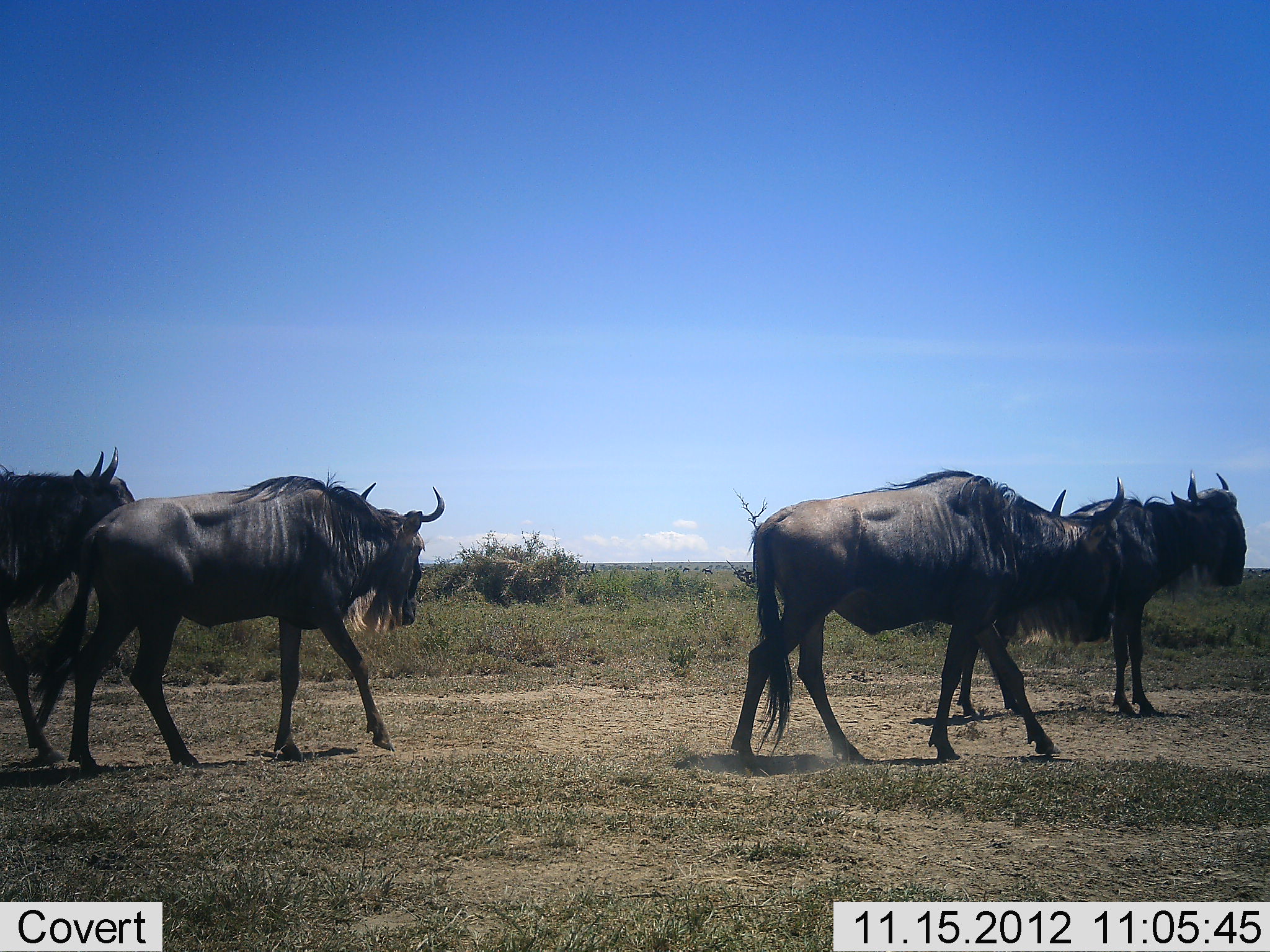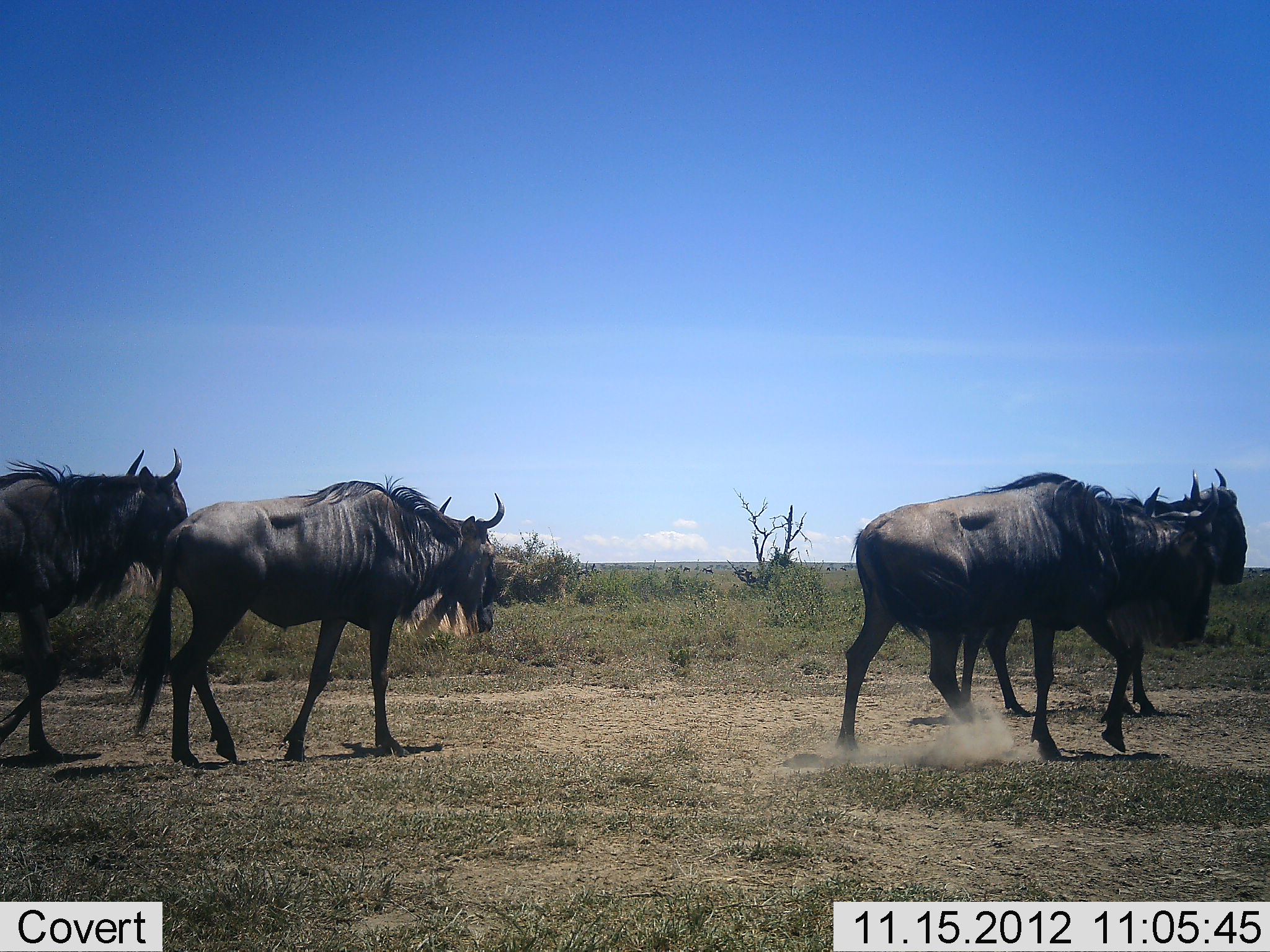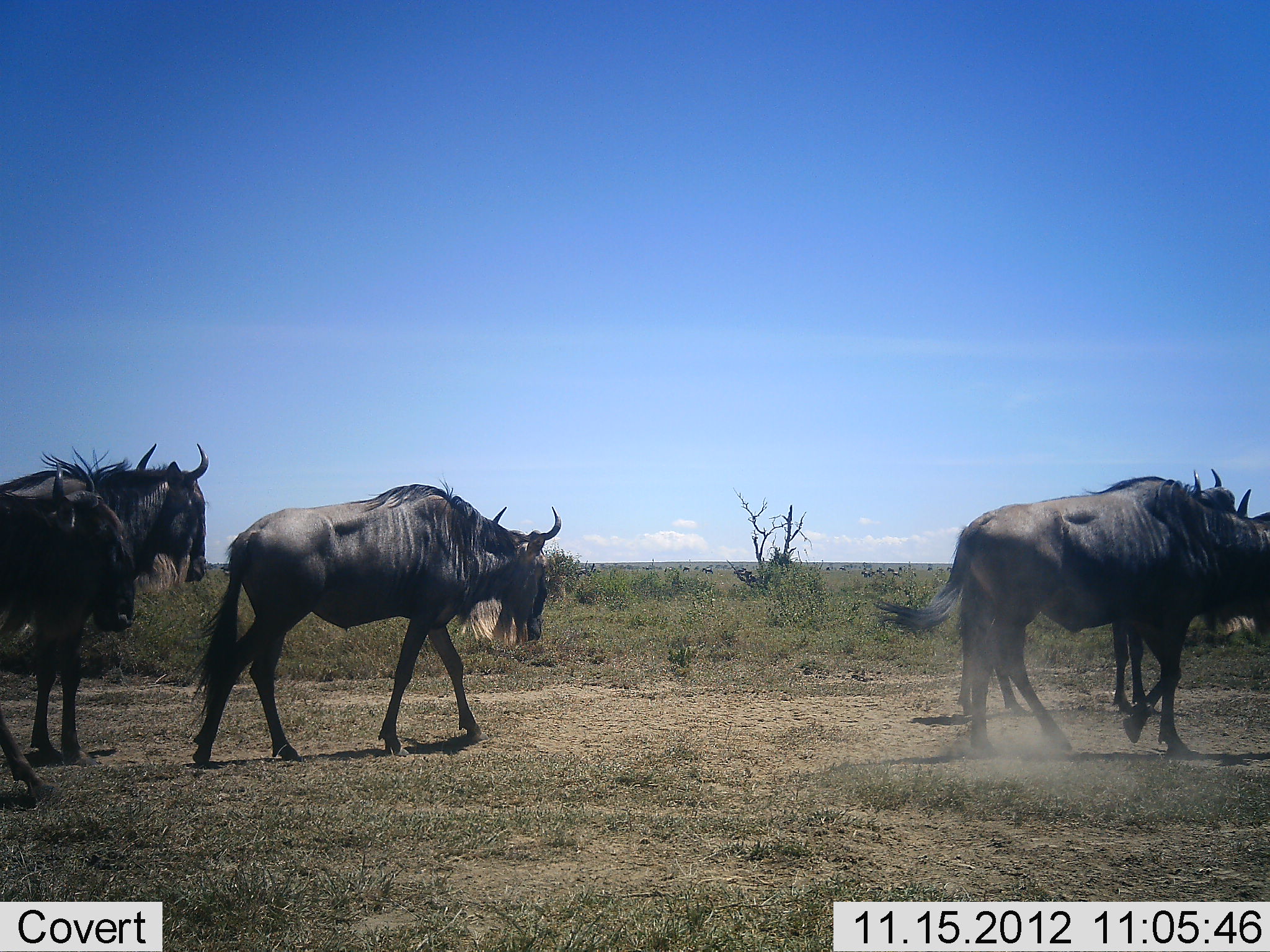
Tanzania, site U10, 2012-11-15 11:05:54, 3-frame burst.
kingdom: Animalia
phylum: Chordata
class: Mammalia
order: Artiodactyla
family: Bovidae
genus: Connochaetes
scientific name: Connochaetes taurinus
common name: blue wildebeest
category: wildebeest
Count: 4.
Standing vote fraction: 50%.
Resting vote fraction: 10%.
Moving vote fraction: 90%.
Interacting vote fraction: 0%.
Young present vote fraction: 0%.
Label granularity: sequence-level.